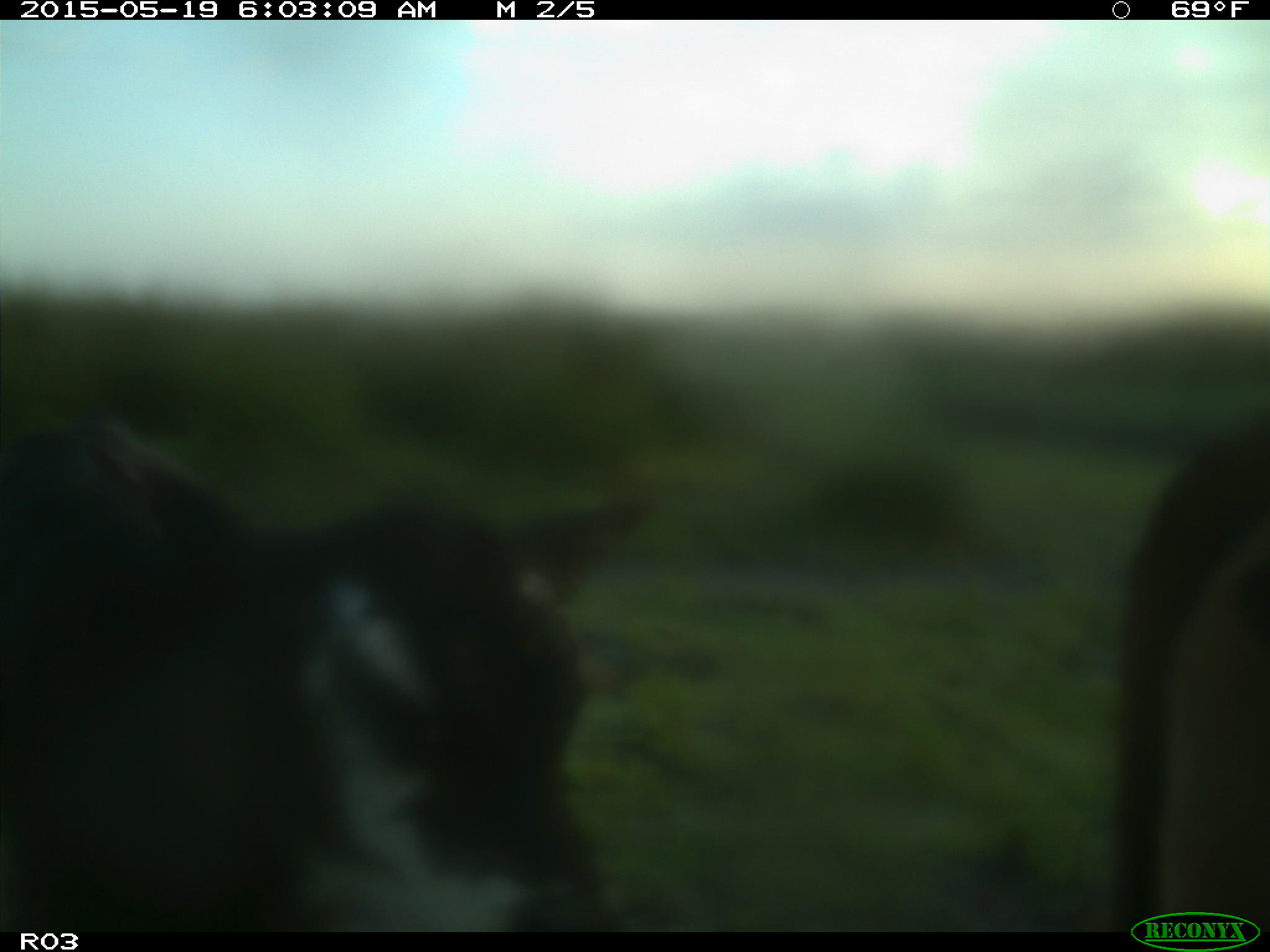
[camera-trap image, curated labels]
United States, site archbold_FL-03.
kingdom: Animalia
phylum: Chordata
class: Mammalia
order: Artiodactyla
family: Bovidae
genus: Bos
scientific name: Bos taurus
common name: domestic cow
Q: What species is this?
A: Bos taurus (domestic cow).